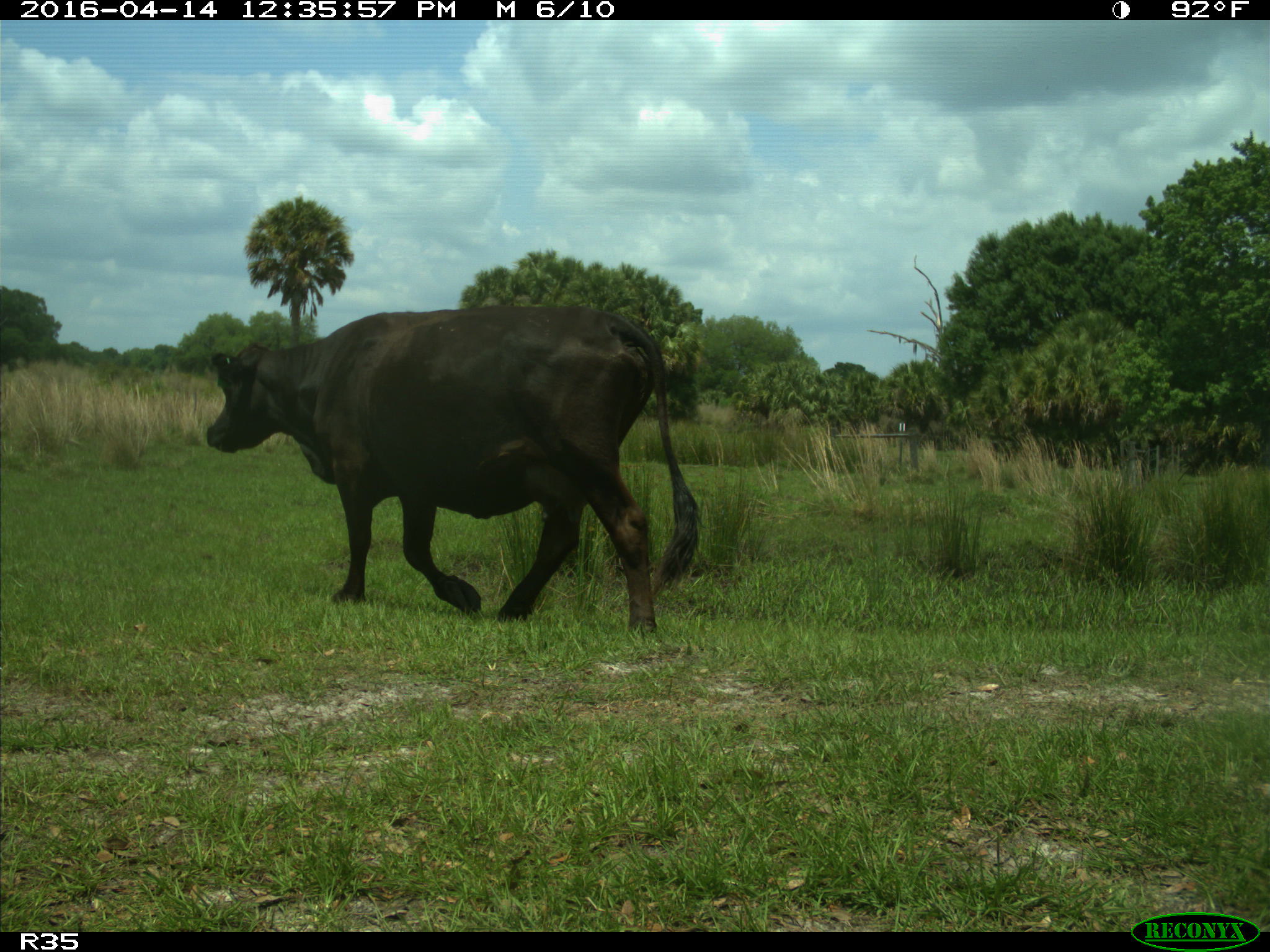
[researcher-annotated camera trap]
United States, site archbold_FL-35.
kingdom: Animalia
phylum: Chordata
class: Mammalia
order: Artiodactyla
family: Bovidae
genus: Bos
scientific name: Bos taurus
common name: domestic cow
Bos taurus (domestic cow).